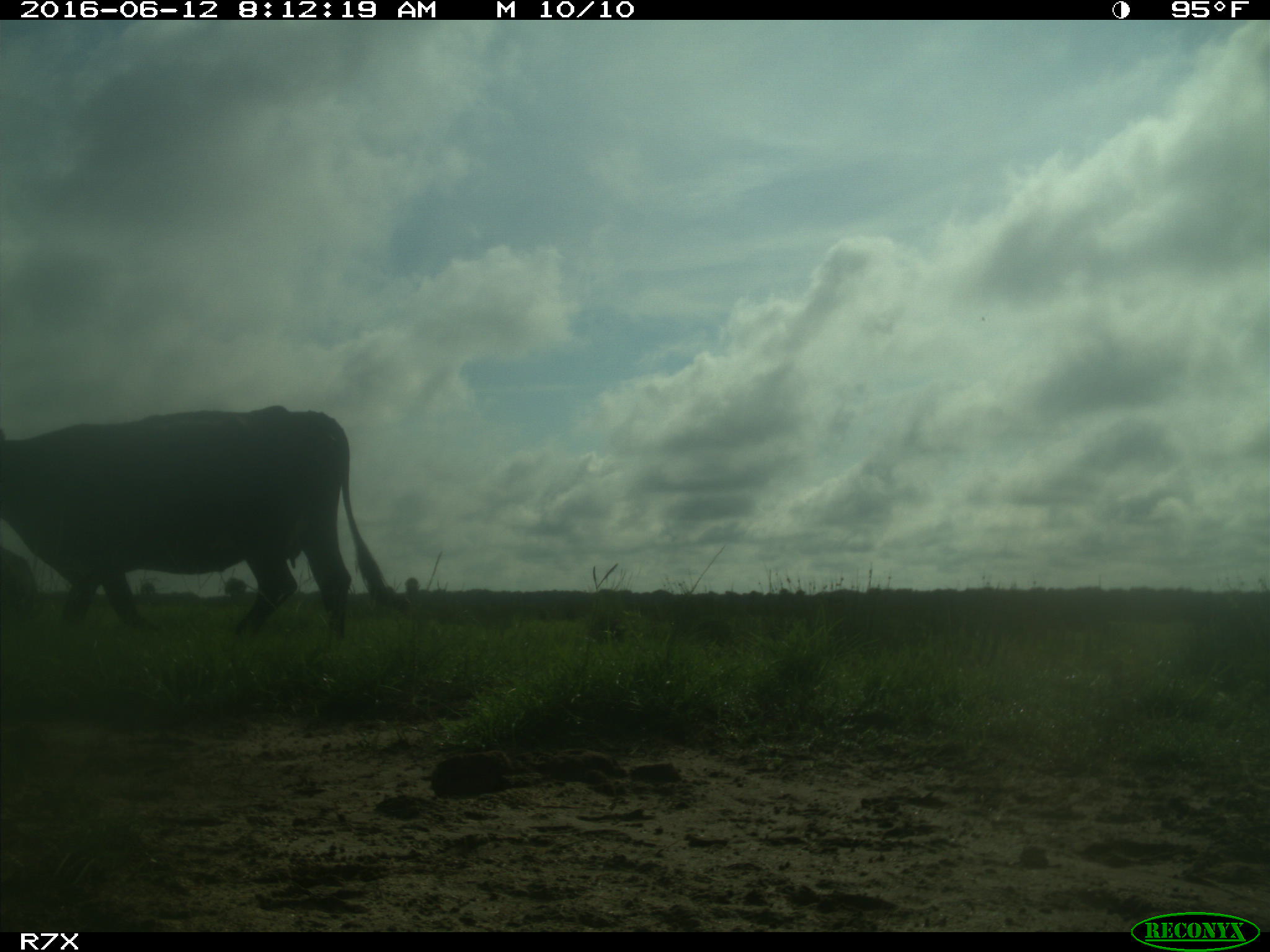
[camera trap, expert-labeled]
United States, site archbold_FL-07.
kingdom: Animalia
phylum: Chordata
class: Mammalia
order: Artiodactyla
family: Bovidae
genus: Bos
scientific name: Bos taurus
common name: domestic cow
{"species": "Bos taurus (domestic cow)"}